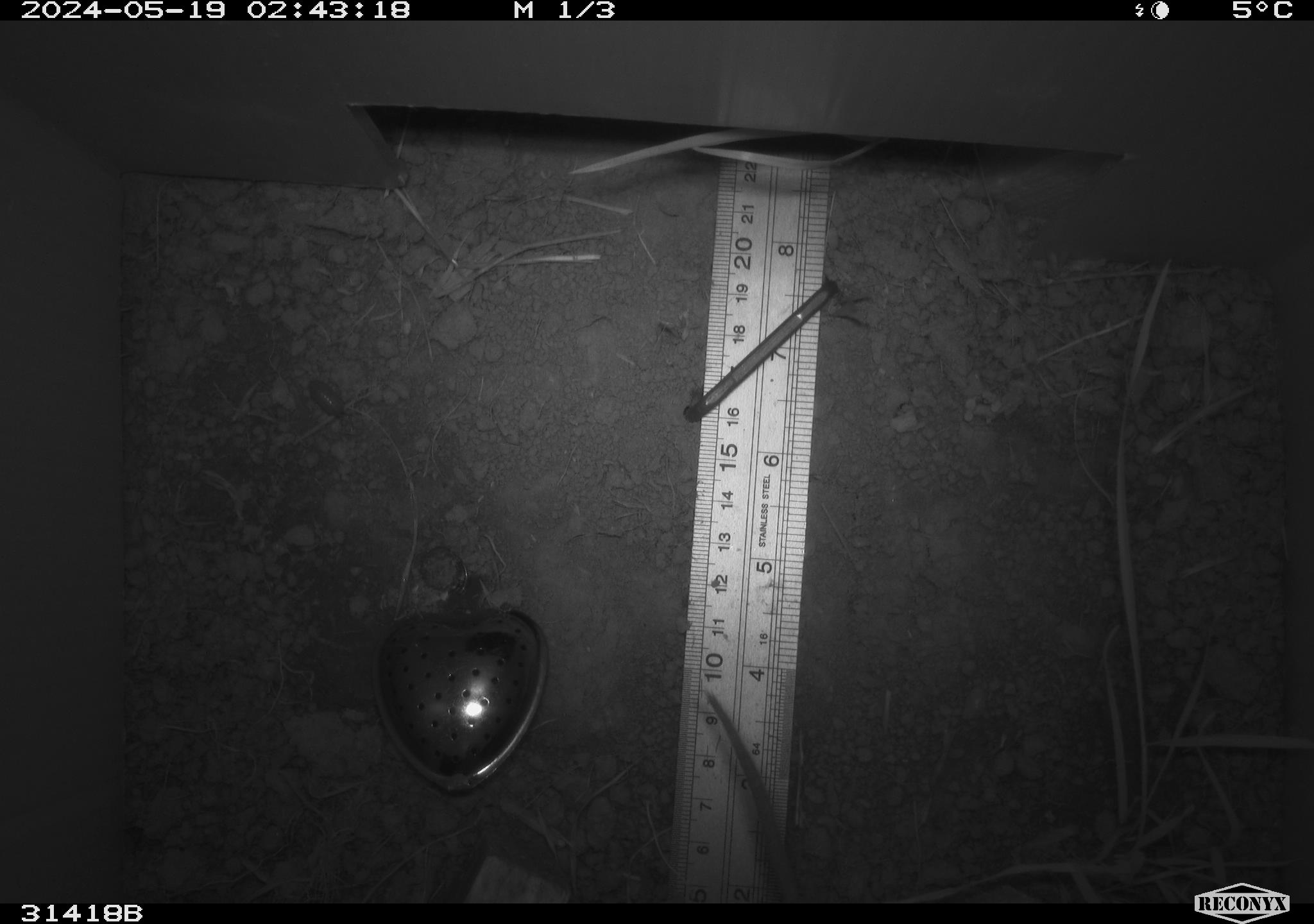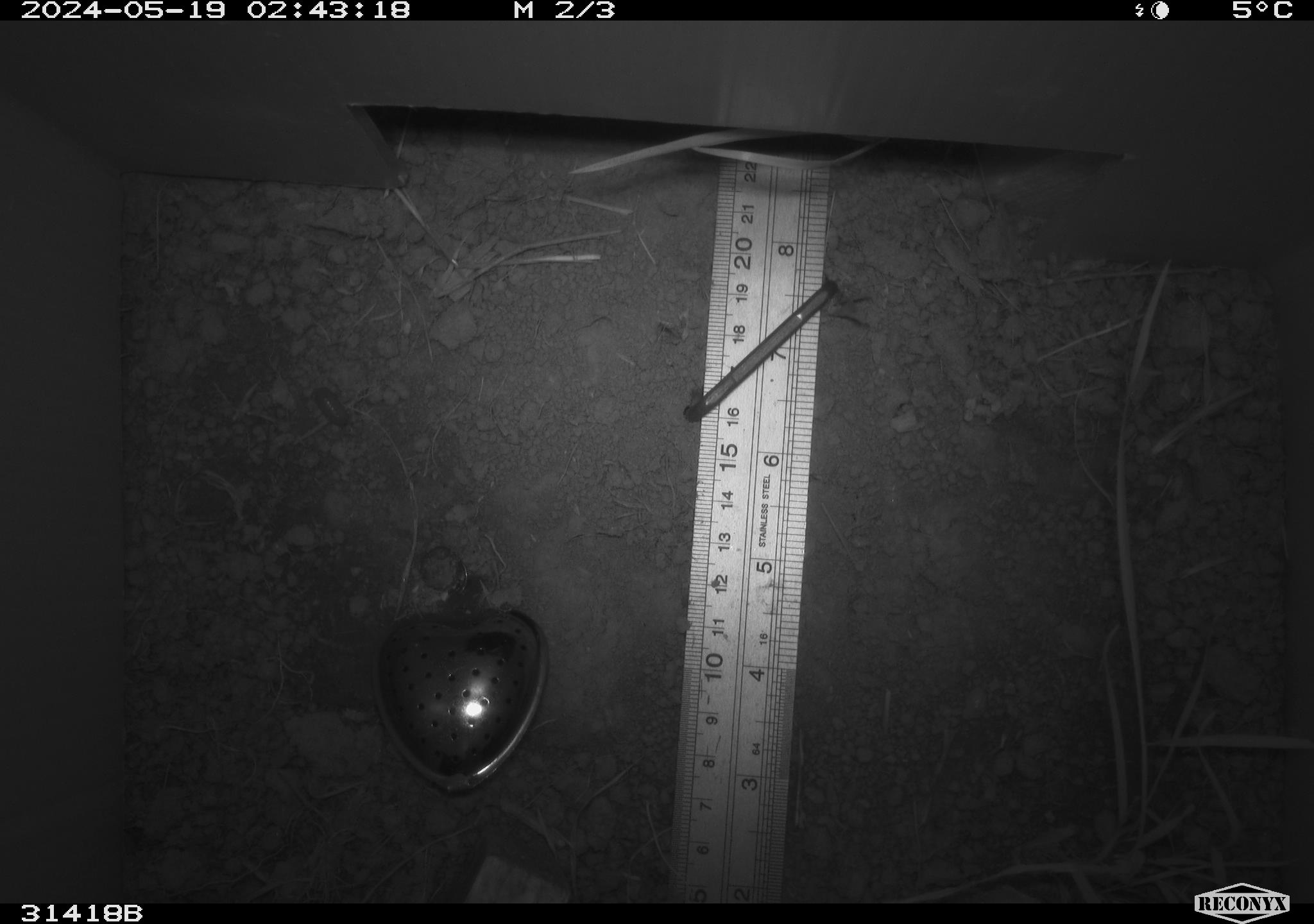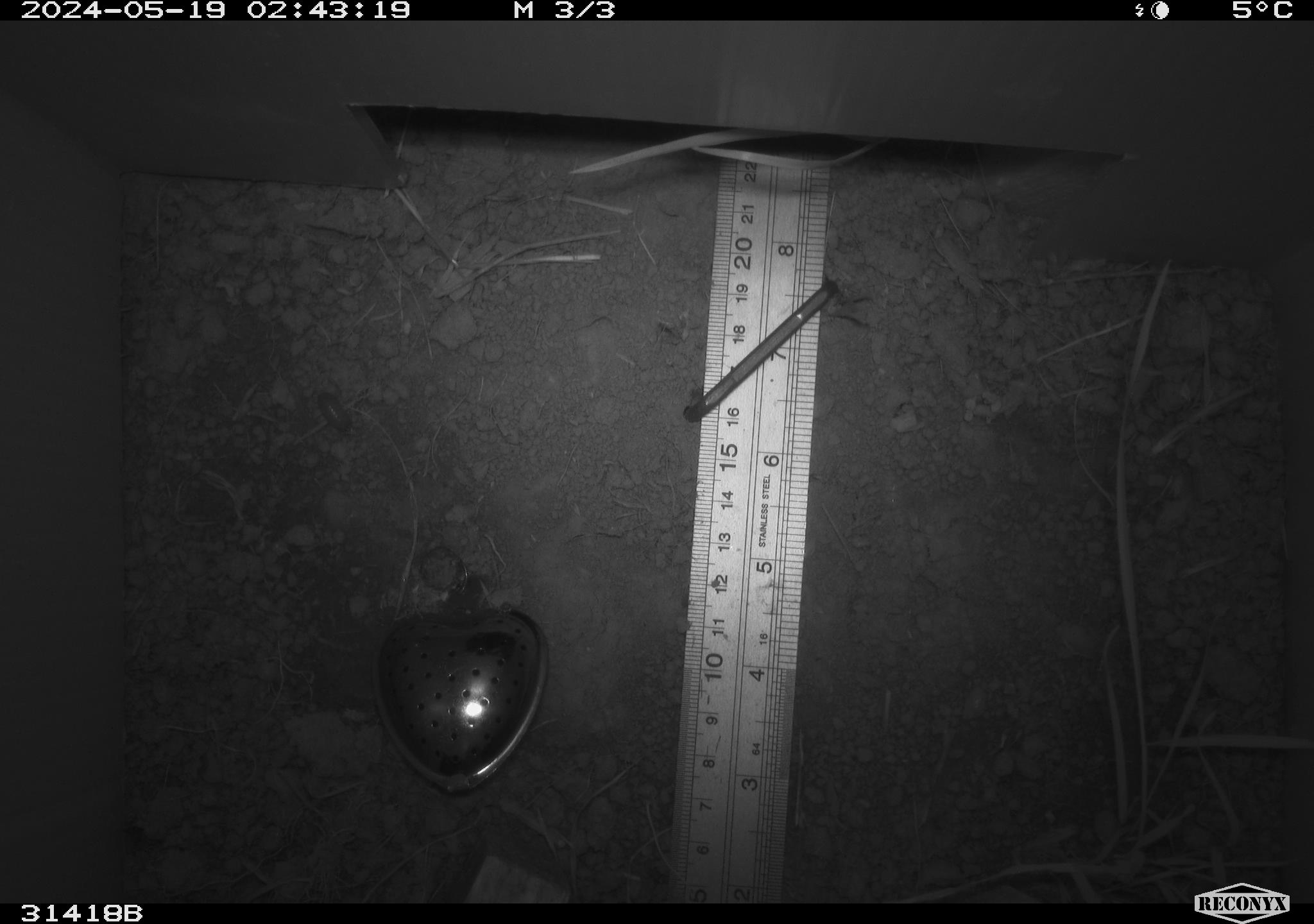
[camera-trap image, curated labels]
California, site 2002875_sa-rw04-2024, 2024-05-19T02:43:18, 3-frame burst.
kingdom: Animalia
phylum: Chordata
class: Mammalia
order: Rodentia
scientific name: Rodentia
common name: rodent